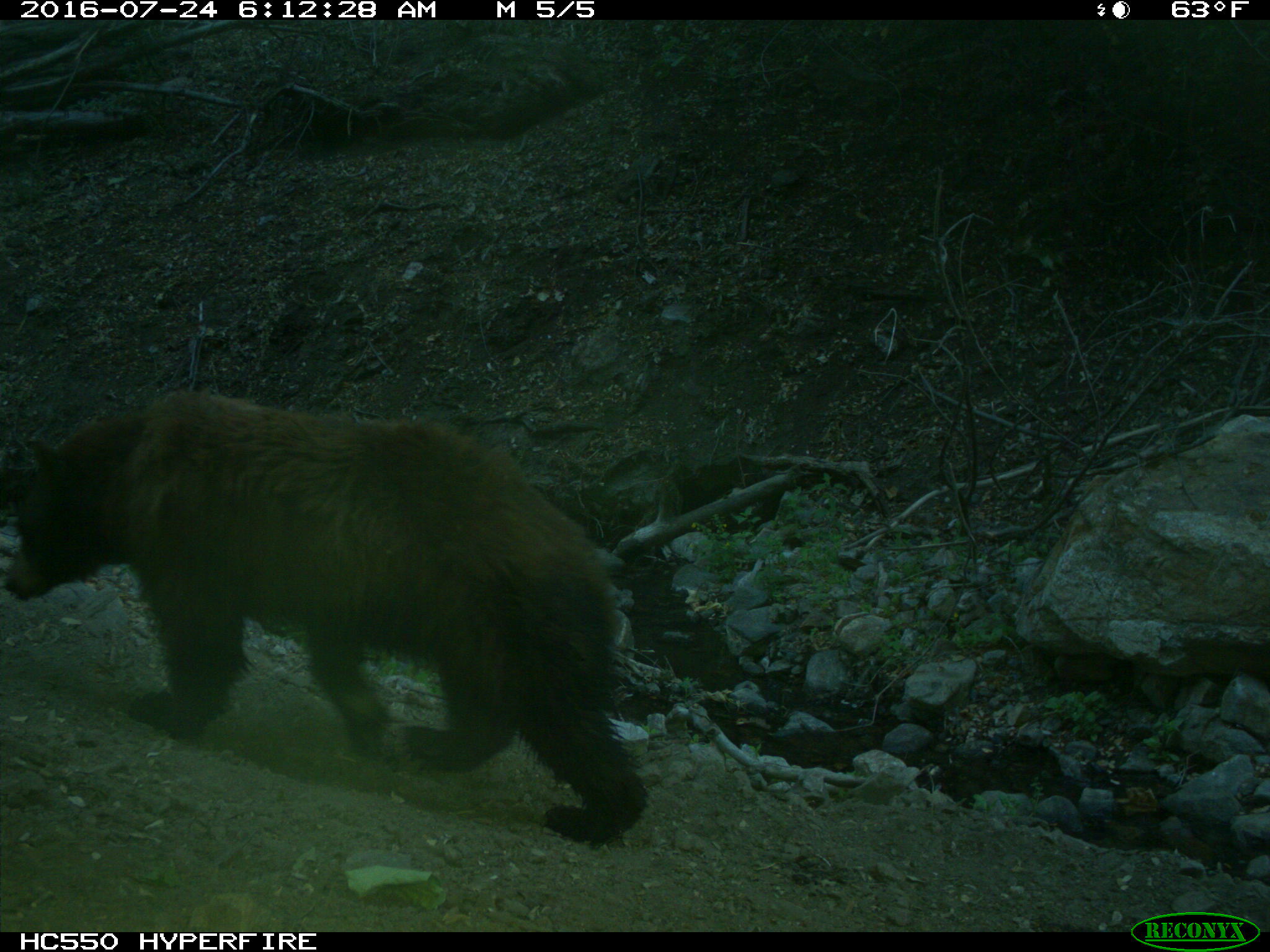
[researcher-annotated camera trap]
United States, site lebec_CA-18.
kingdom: Animalia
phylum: Chordata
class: Mammalia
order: Carnivora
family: Ursidae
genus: Ursus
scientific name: Ursus americanus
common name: american black bear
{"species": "Ursus americanus (american black bear)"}